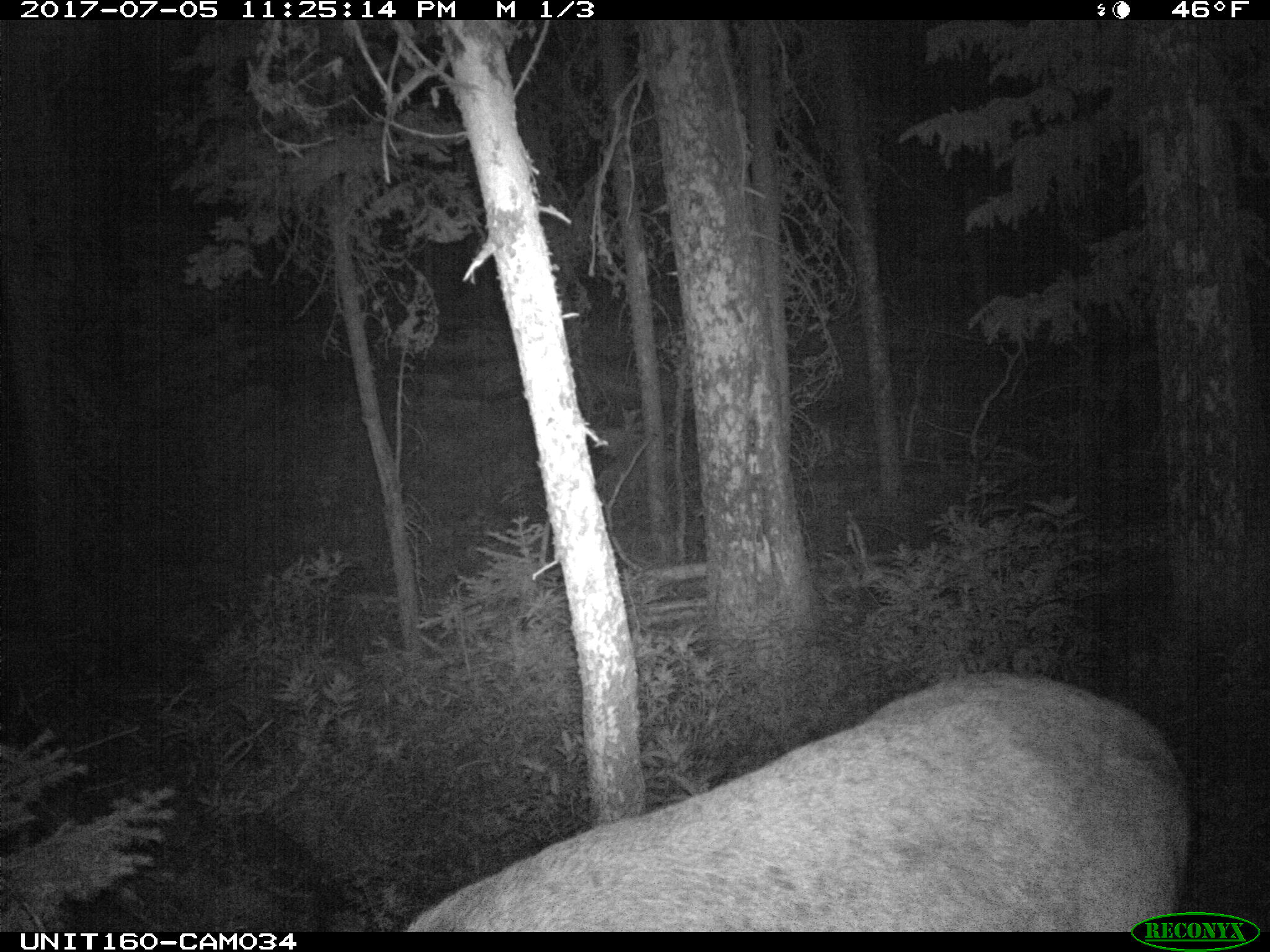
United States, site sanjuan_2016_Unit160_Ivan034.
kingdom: Animalia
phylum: Chordata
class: Mammalia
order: Artiodactyla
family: Cervidae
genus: Cervus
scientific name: Cervus elaphus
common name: red deer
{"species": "Cervus elaphus (red deer)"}